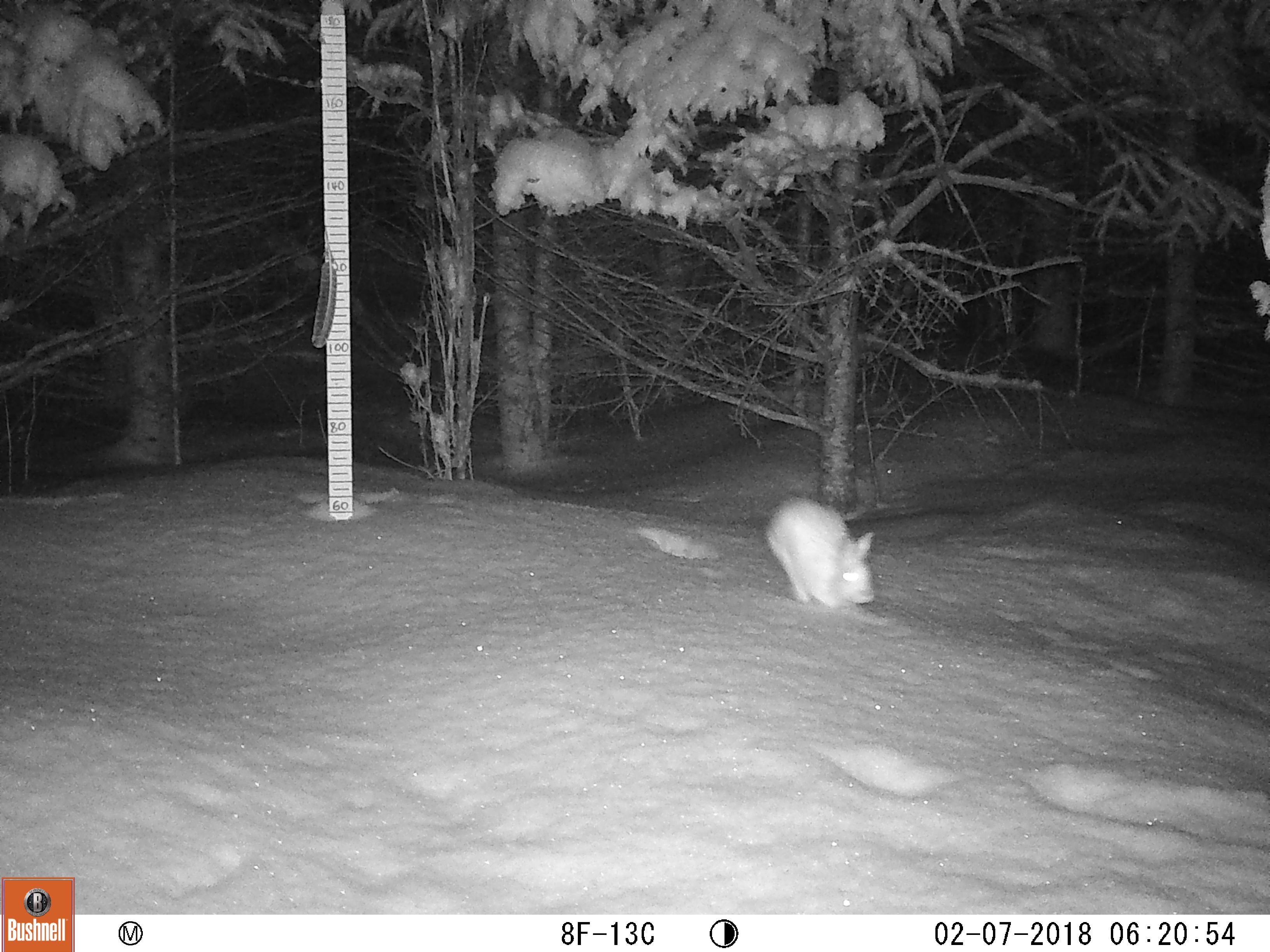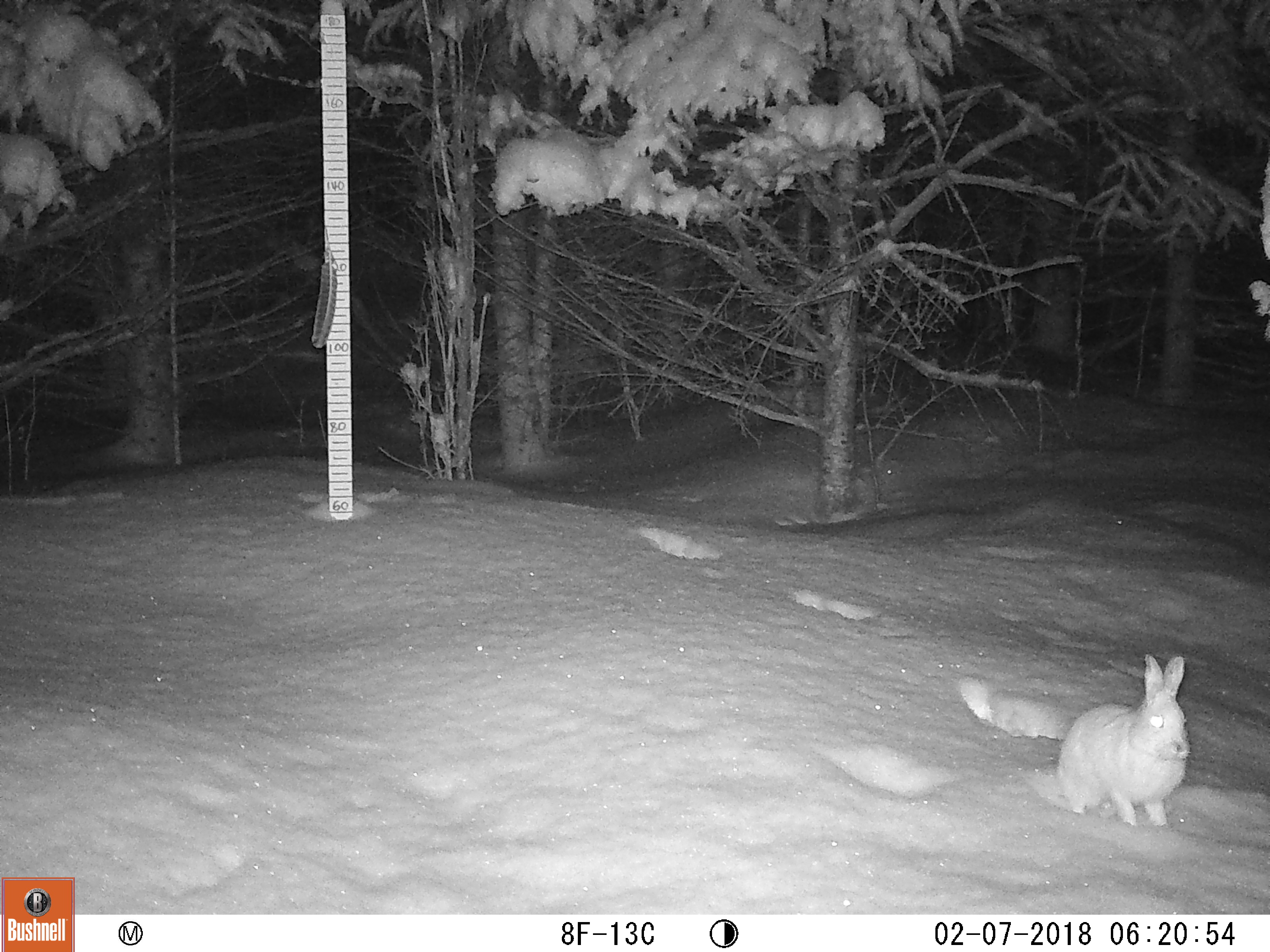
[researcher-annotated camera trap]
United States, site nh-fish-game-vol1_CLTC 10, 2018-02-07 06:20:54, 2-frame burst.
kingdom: Animalia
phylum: Chordata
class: Mammalia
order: Lagomorpha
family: Leporidae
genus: Lepus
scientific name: Lepus americanus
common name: snowshoe hare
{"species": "snowshoe hare (Lepus americanus)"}